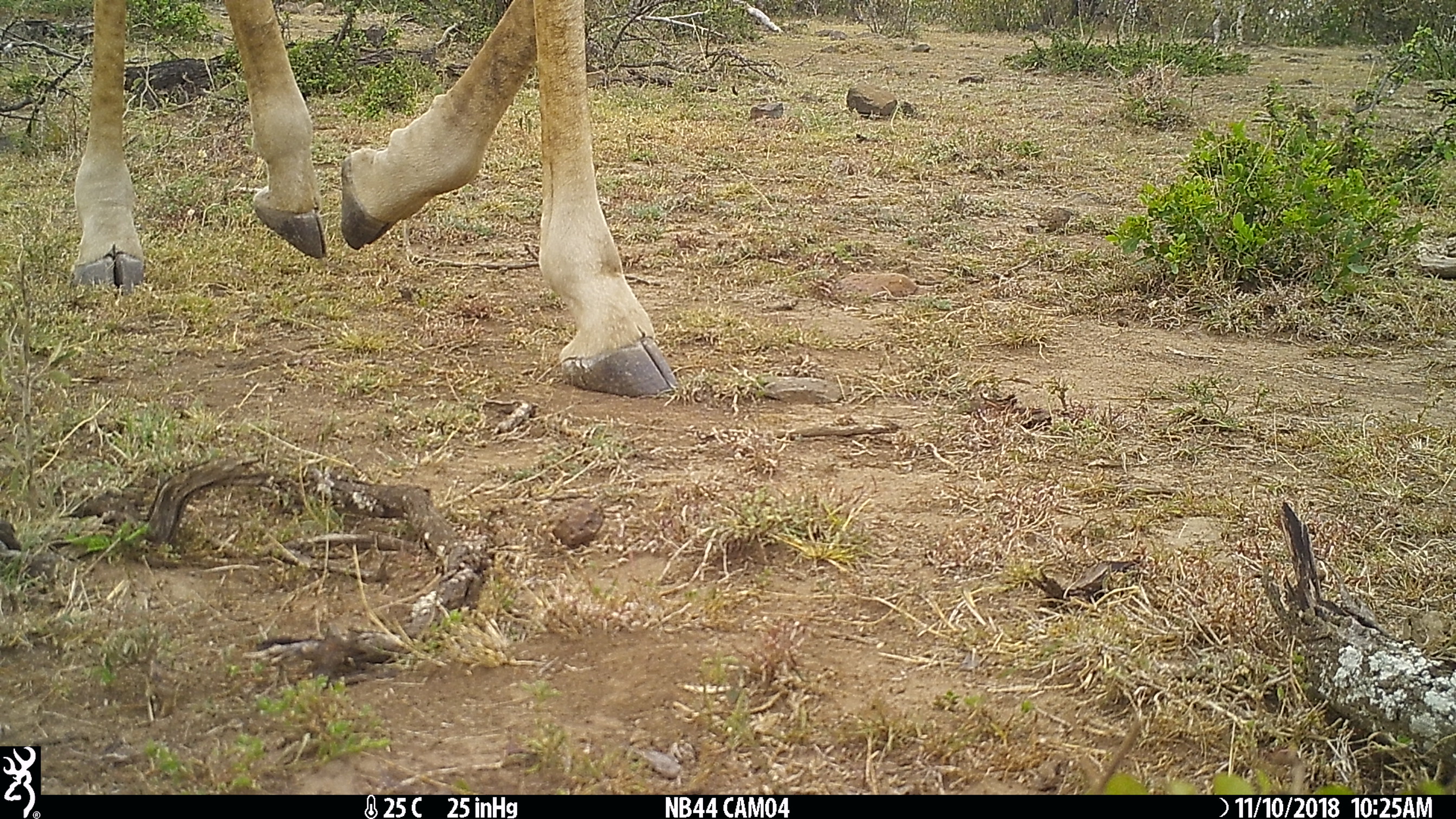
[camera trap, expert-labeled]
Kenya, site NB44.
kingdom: Animalia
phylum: Chordata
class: Mammalia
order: Artiodactyla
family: Giraffidae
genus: Giraffa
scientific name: Giraffa camelopardalis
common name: northern giraffe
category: giraffe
Giraffe (northern giraffe) (Giraffa camelopardalis).